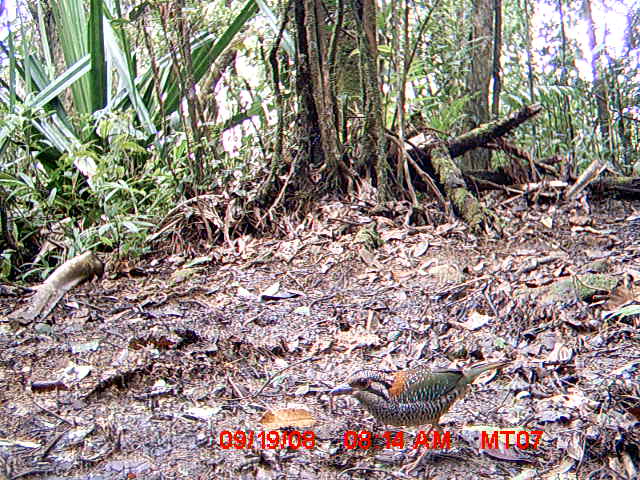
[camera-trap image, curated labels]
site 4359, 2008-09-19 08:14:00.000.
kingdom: Animalia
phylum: Chordata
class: Aves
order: Coraciiformes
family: Brachypteraciidae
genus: Brachypteracias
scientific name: Brachypteracias squamiger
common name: scaly ground-roller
Brachypteracias squamiger (scaly ground-roller), count 1.